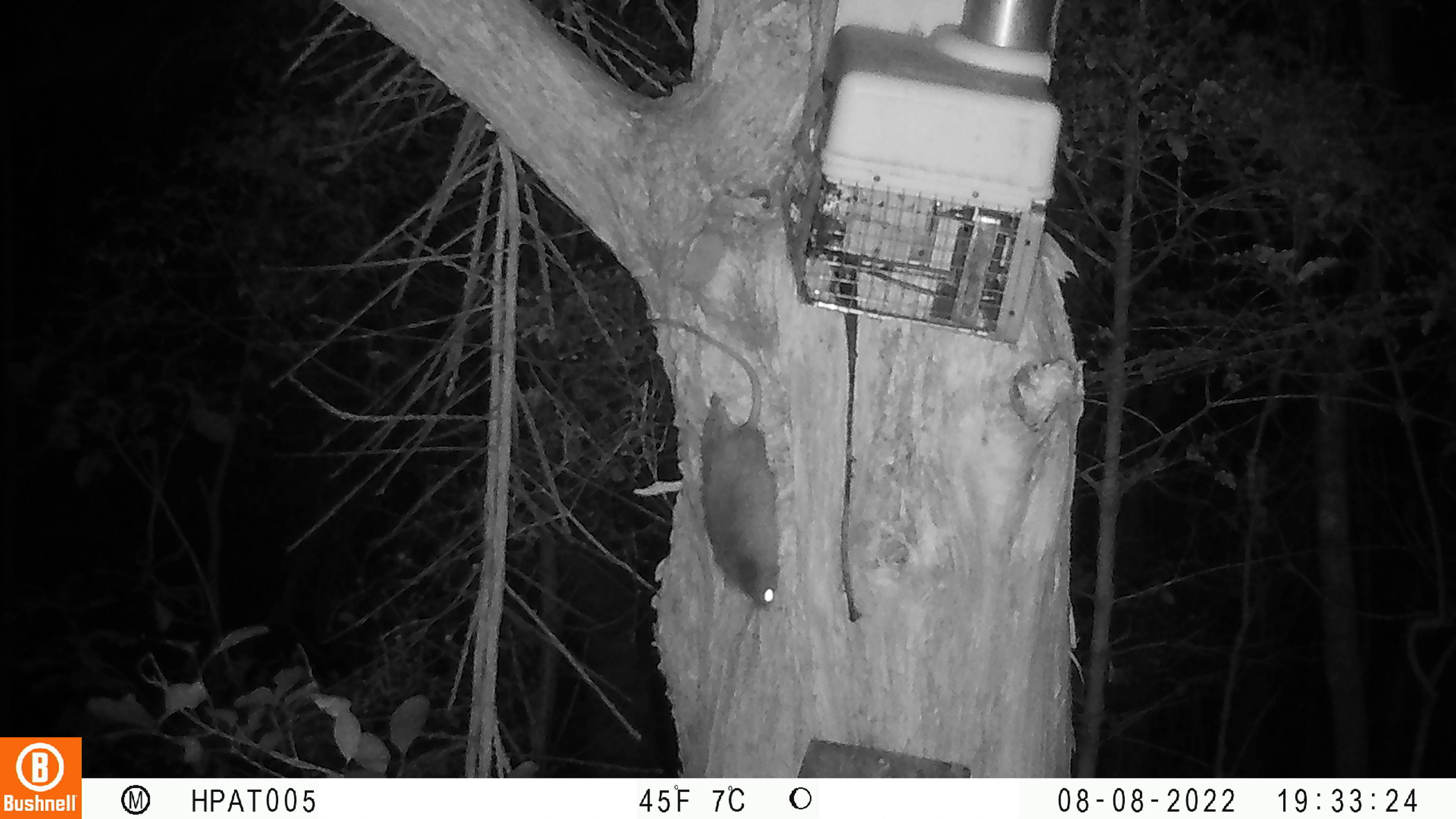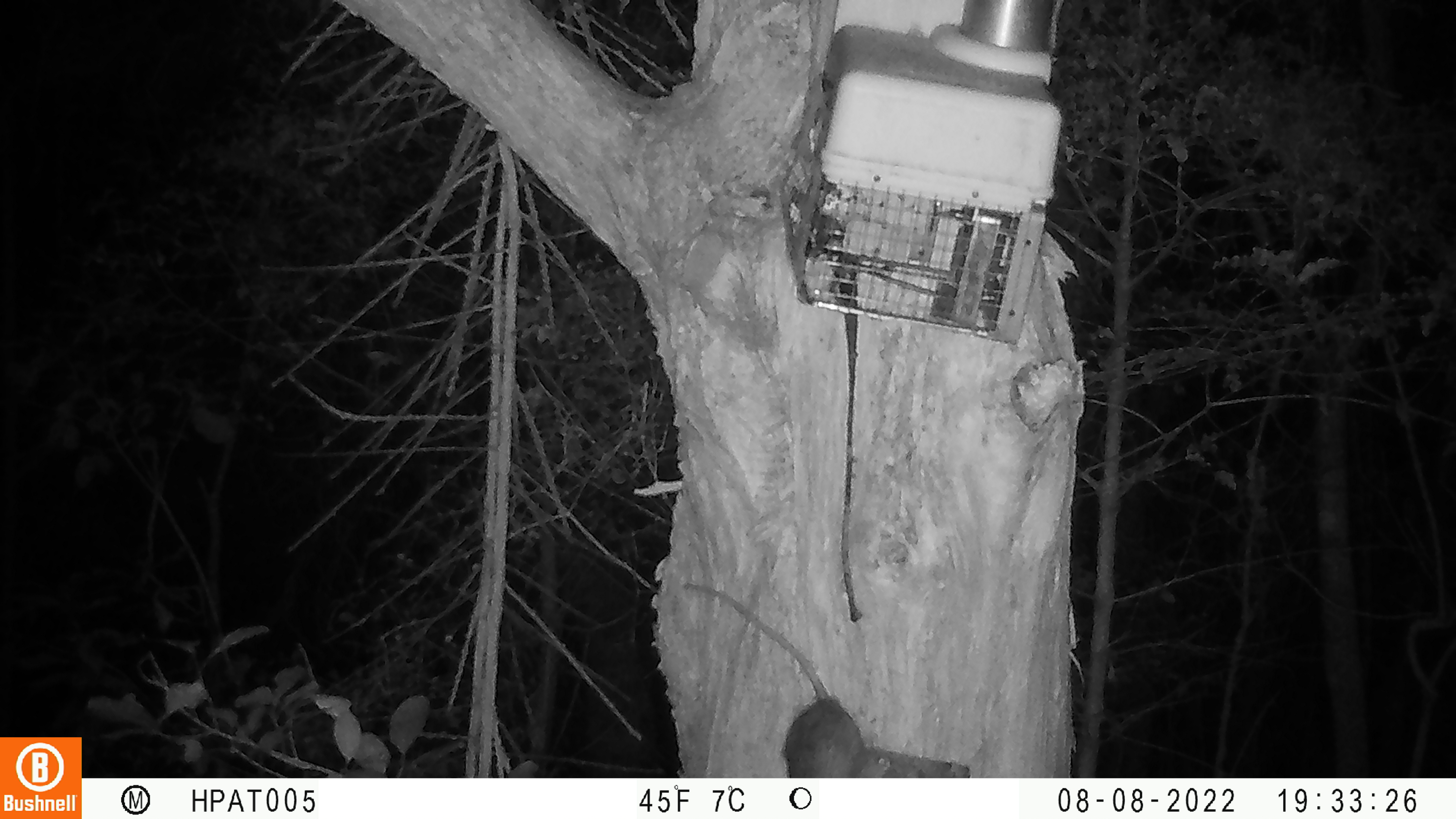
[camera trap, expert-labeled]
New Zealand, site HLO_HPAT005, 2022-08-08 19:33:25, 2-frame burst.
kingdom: Animalia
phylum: Chordata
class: Mammalia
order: Rodentia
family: Muridae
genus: Rattus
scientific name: Rattus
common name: rat